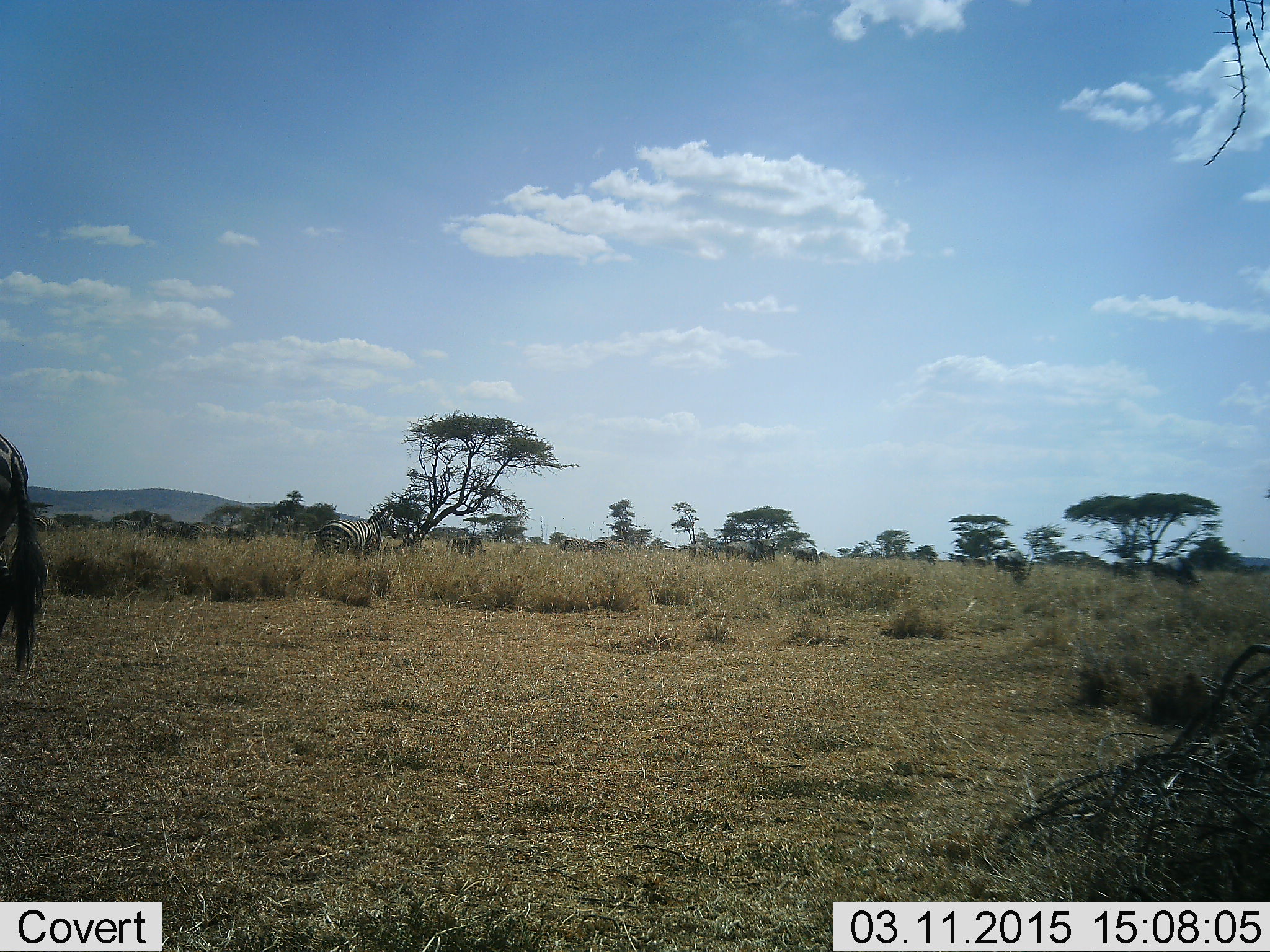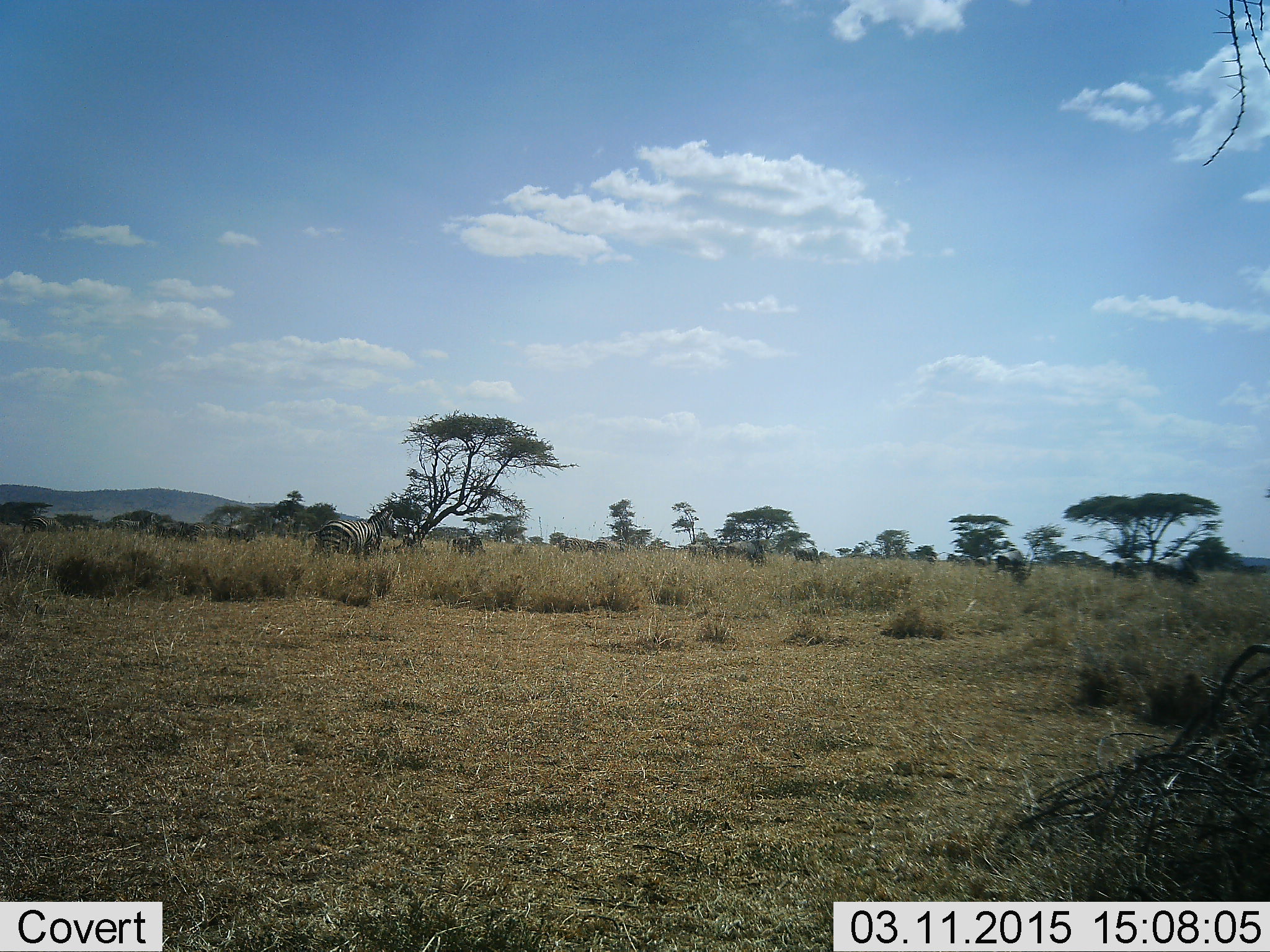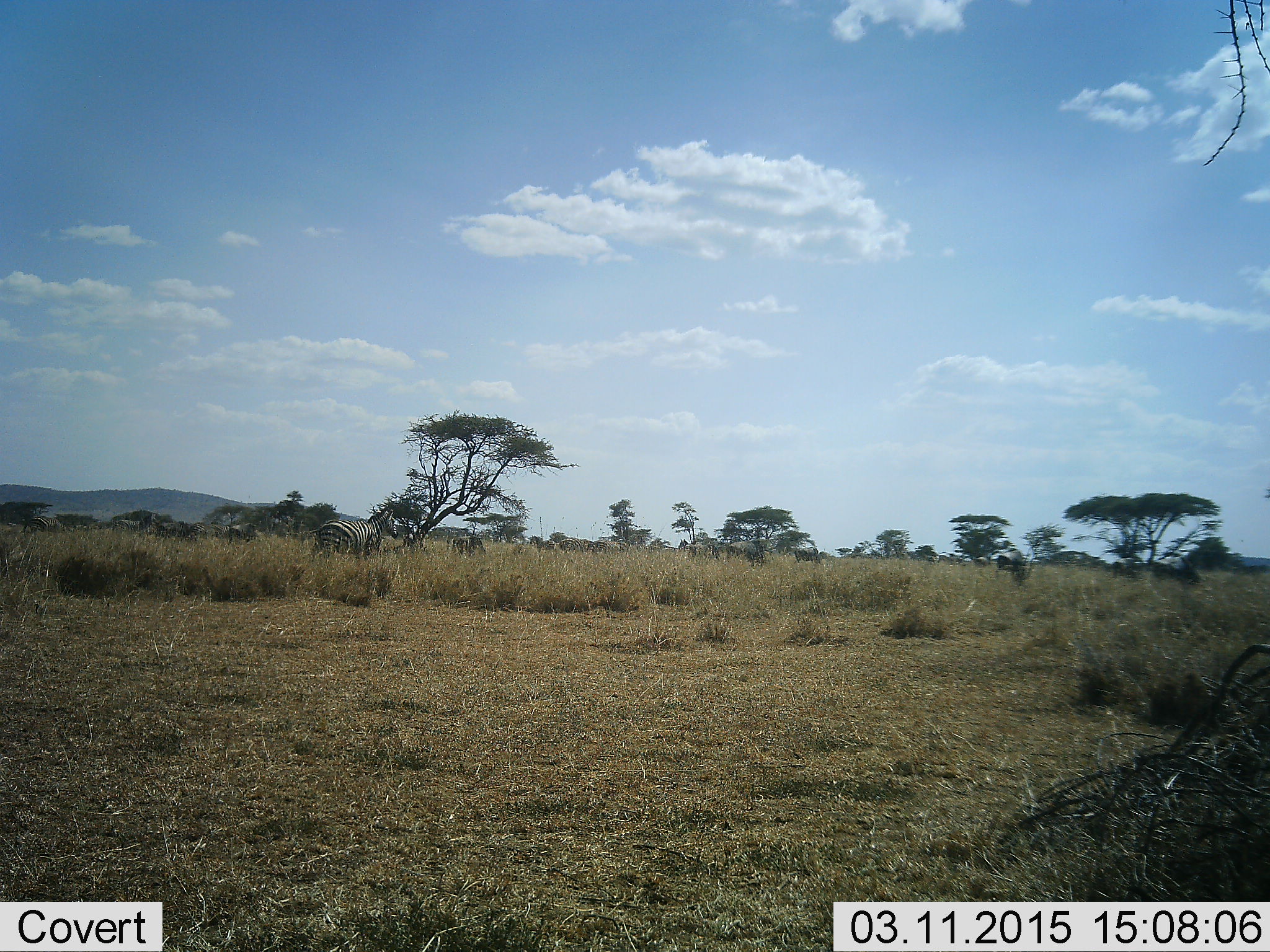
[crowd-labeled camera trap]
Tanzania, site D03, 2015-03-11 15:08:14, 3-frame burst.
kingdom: Animalia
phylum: Chordata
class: Mammalia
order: Perissodactyla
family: Equidae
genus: Equus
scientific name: Equus quagga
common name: plains zebra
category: zebra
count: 4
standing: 60%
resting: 0%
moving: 50%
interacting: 0%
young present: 0%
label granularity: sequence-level